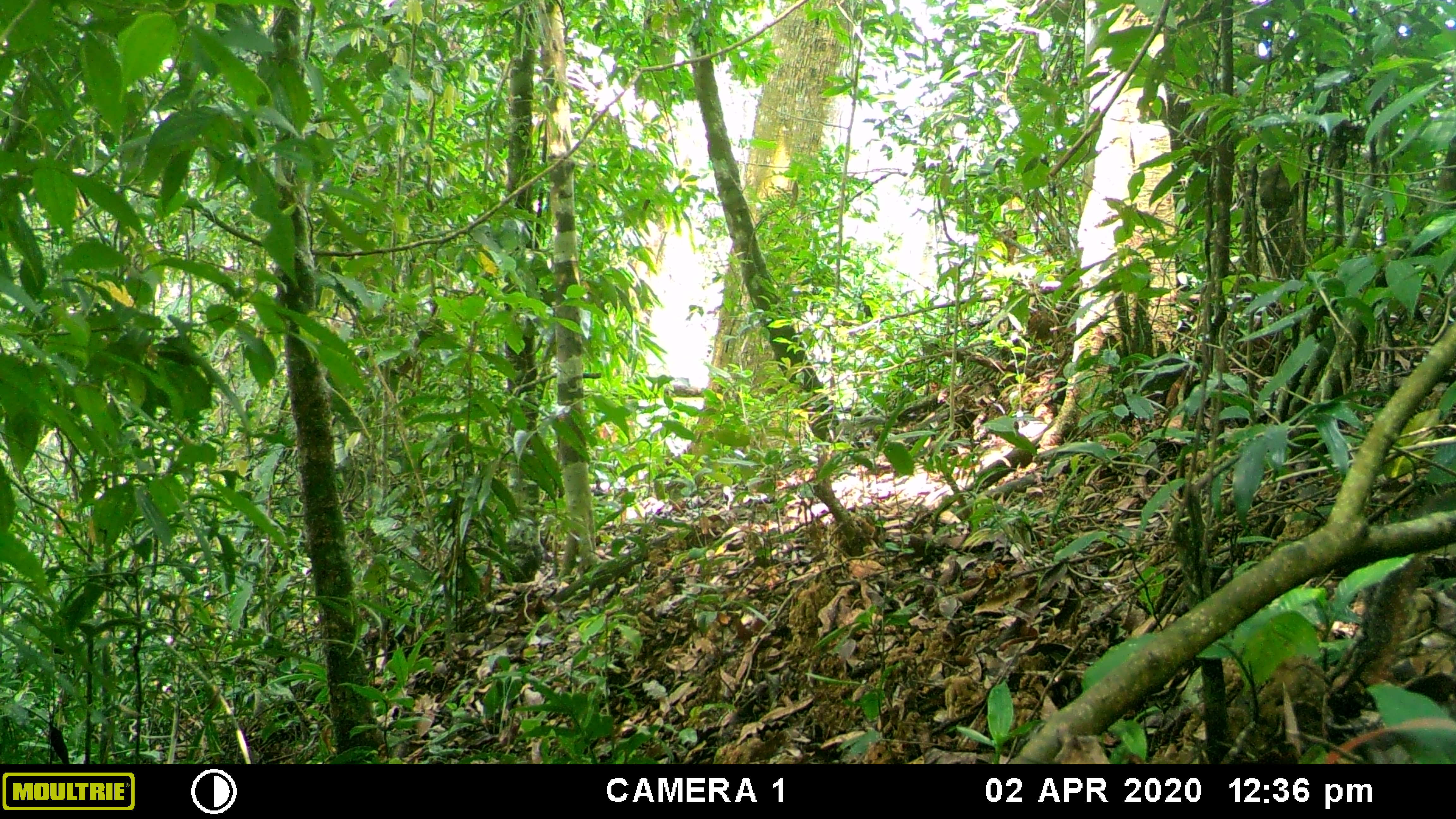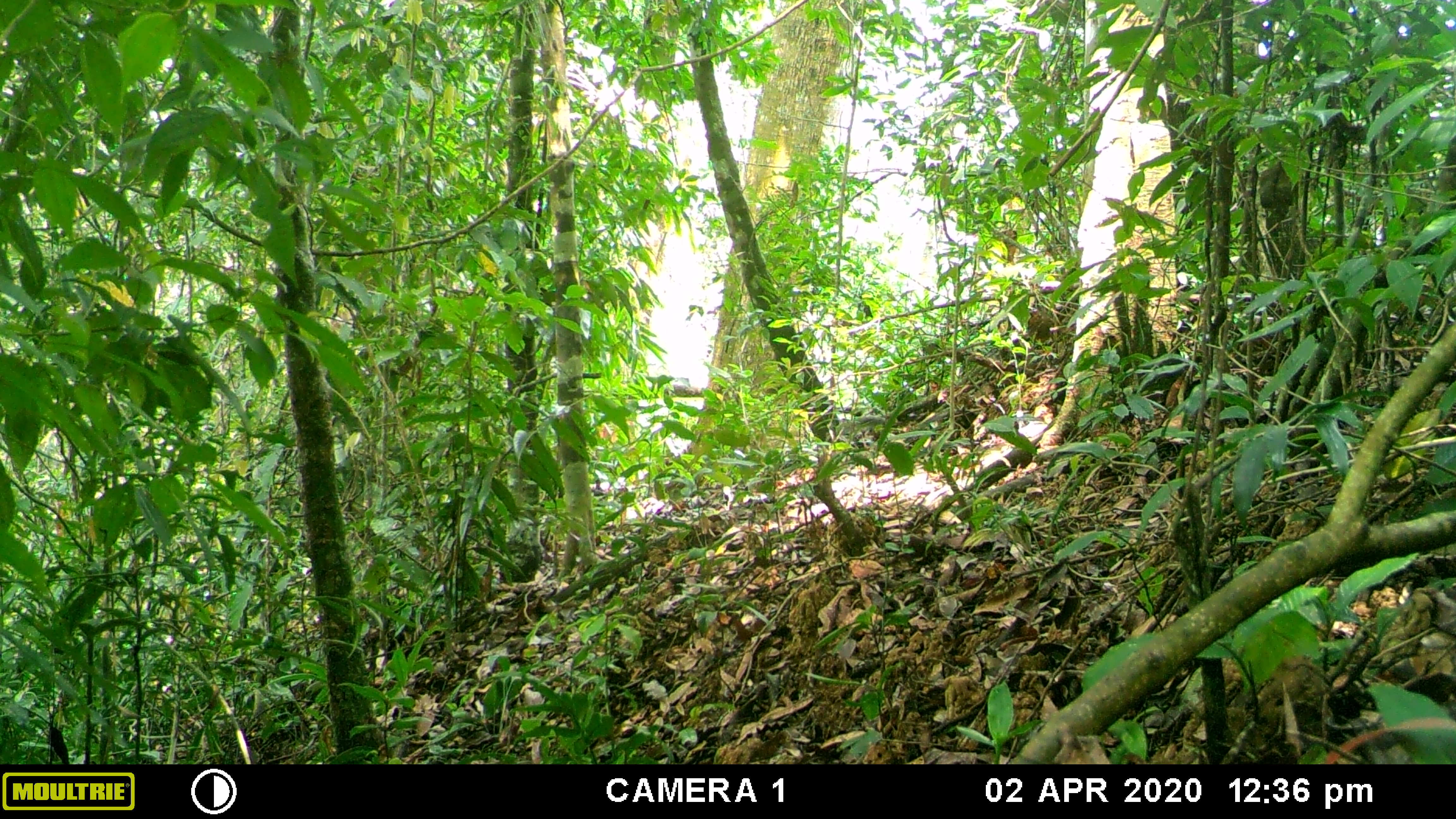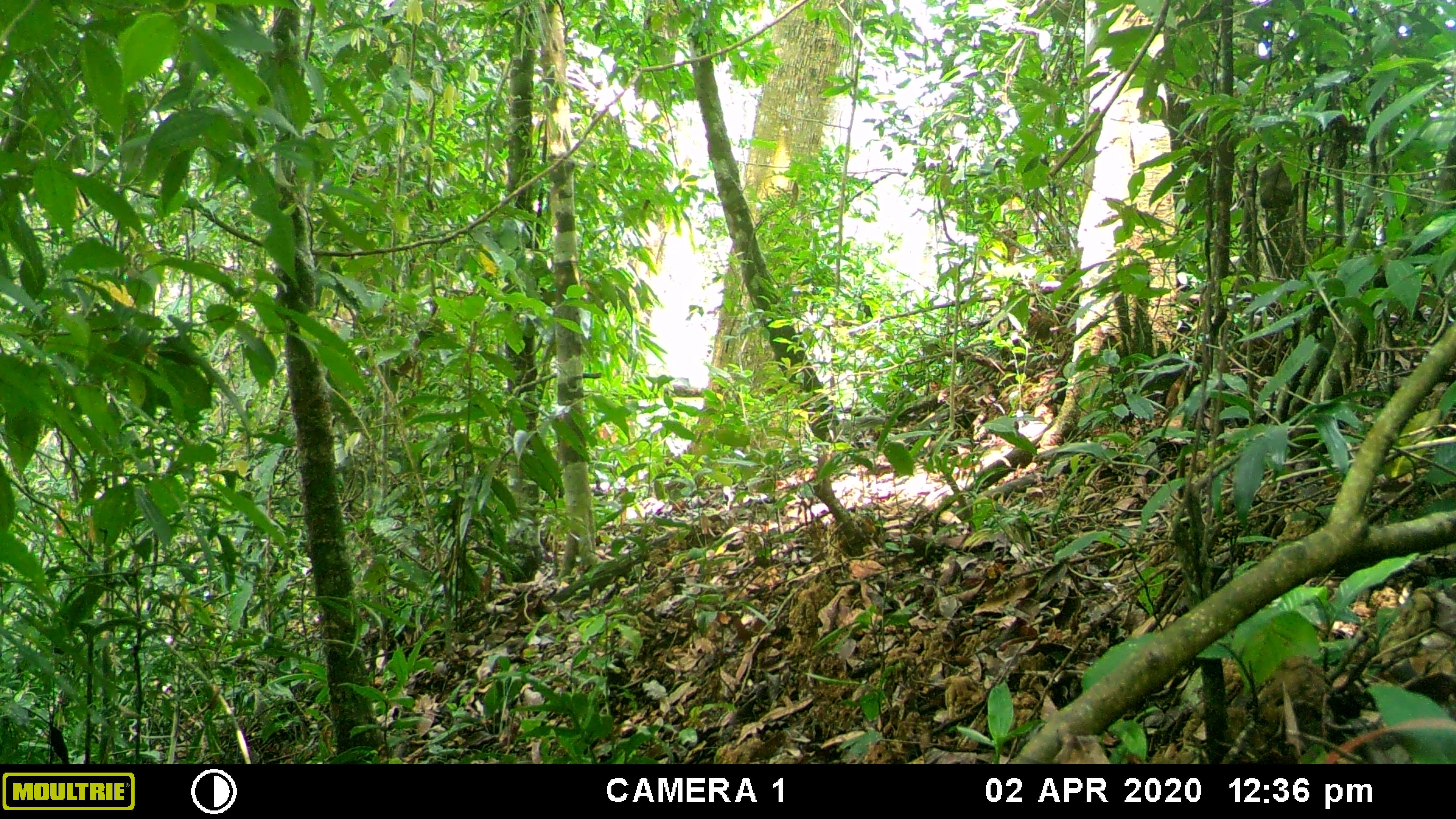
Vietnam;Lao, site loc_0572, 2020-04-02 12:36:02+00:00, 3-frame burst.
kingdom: Animalia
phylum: Chordata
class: Mammalia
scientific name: Mammalia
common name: mammal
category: unidentified small mammal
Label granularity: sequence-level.